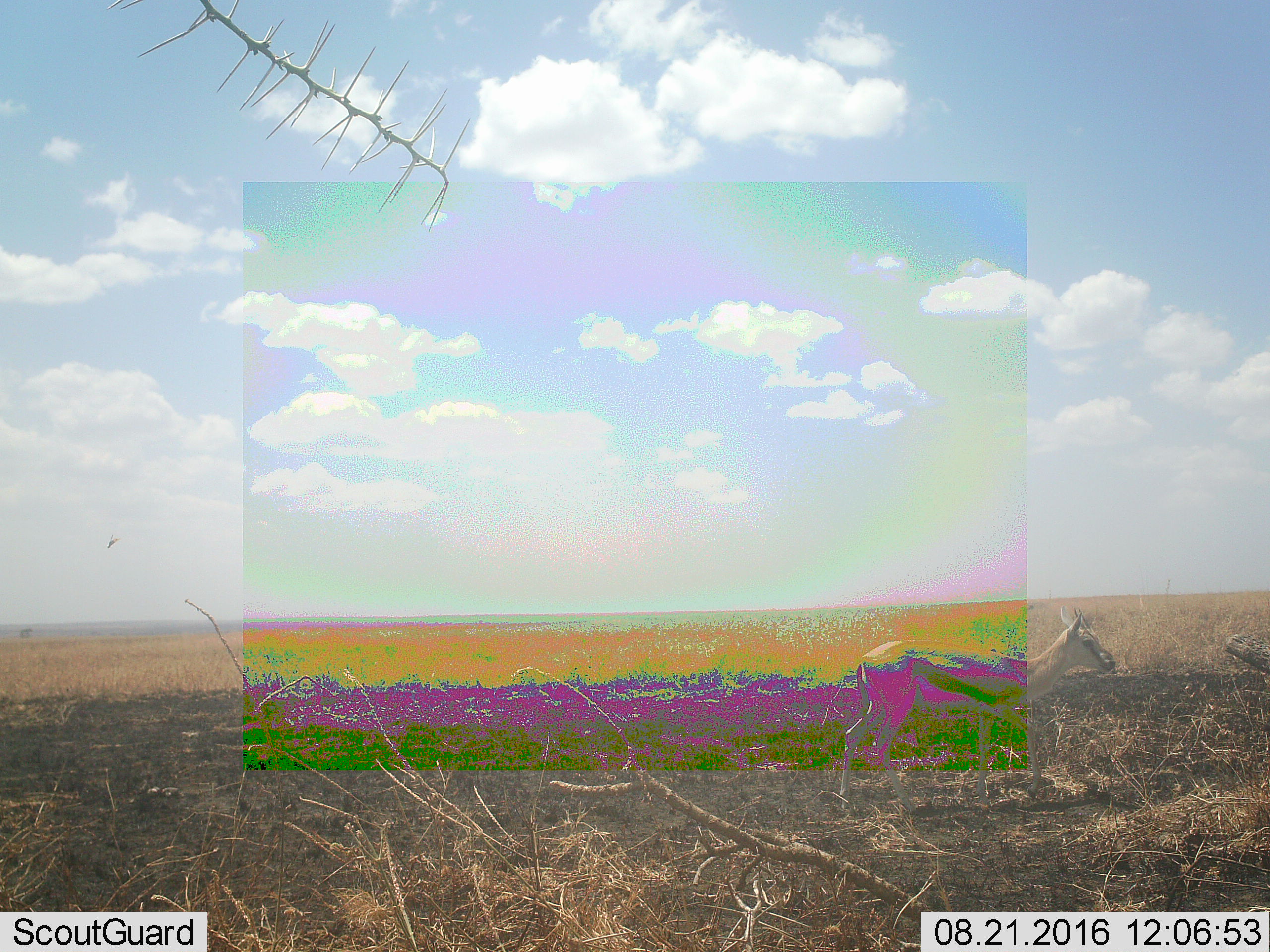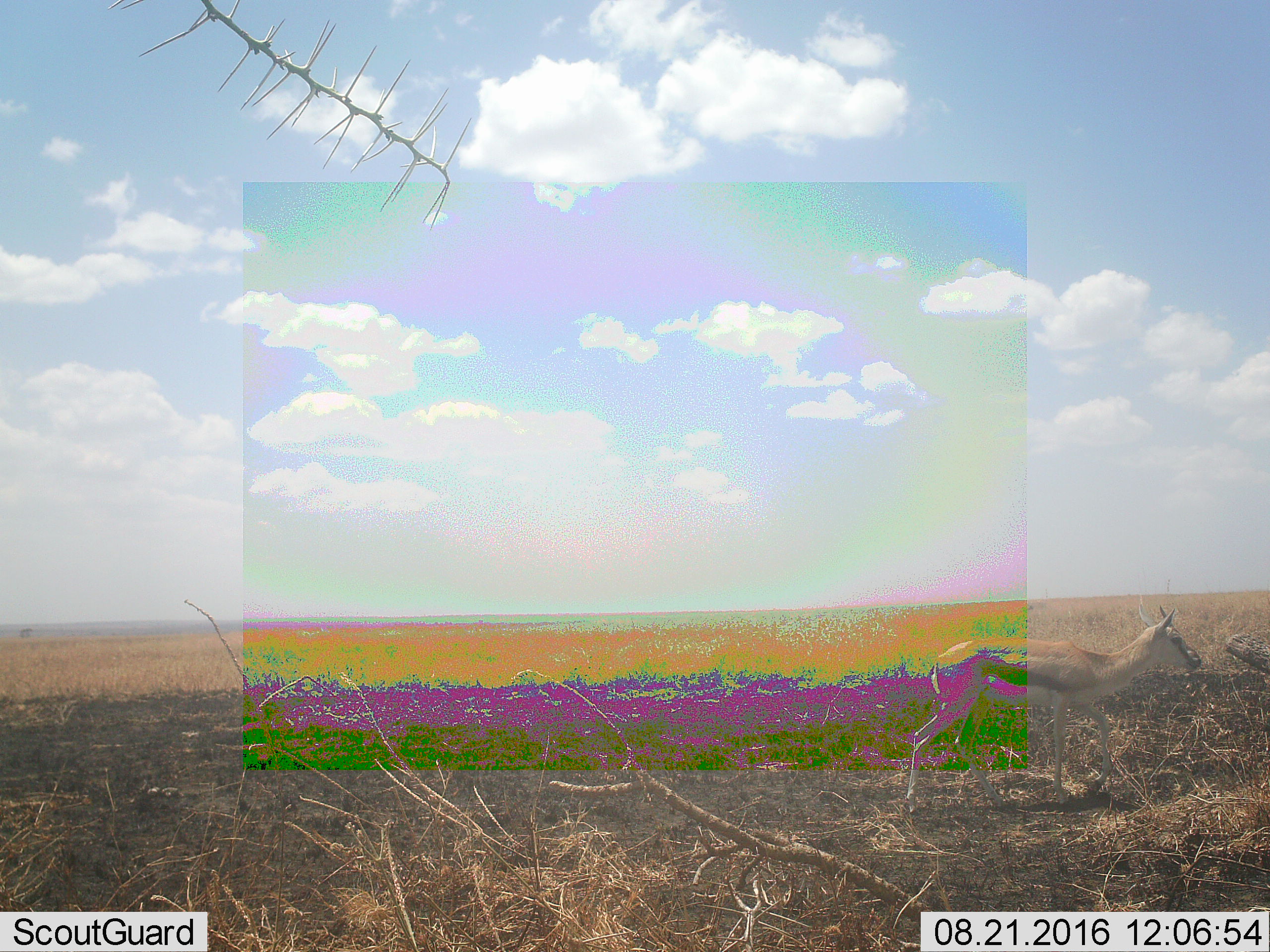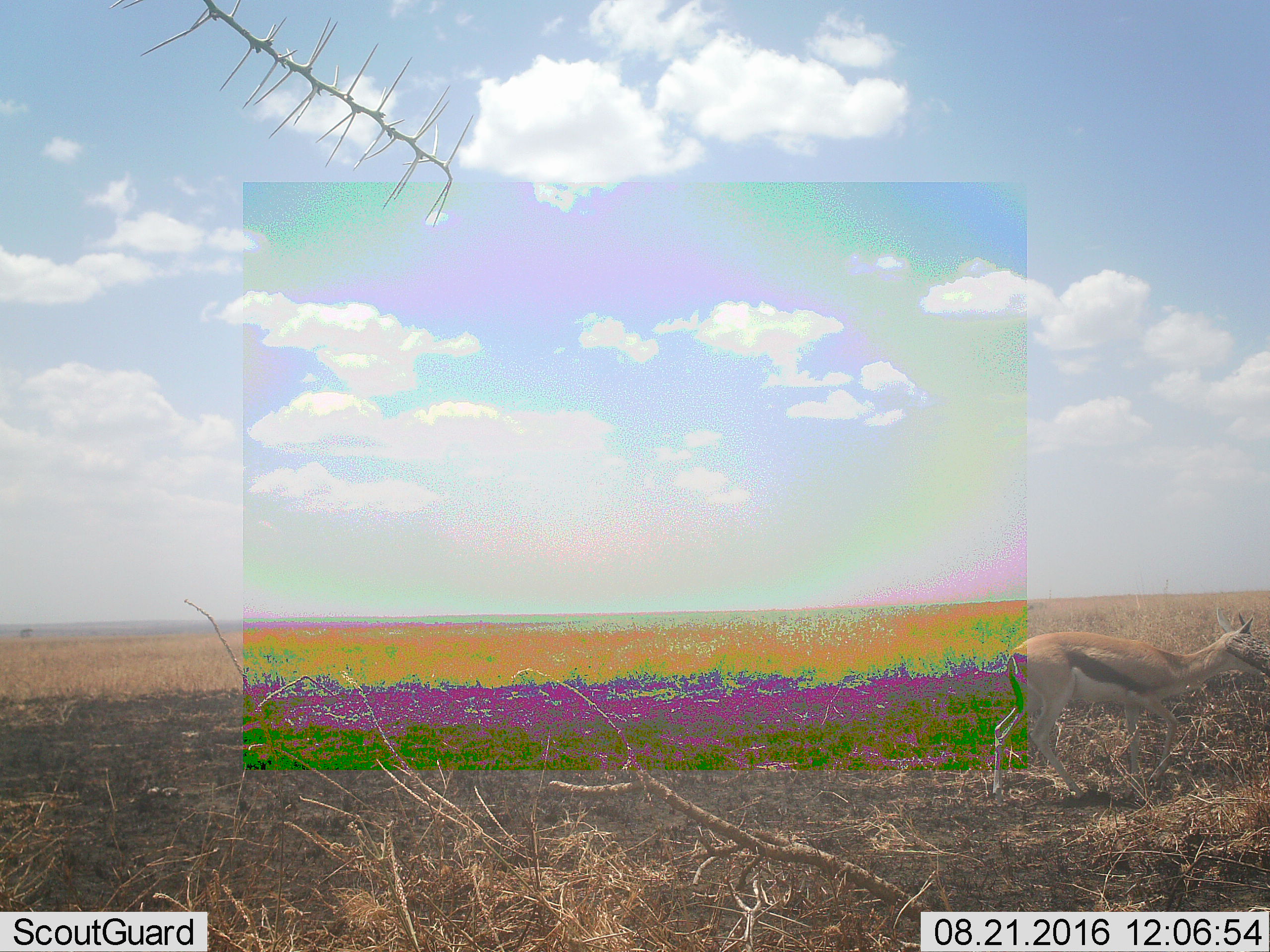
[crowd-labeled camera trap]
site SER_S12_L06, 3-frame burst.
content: unidentified animal